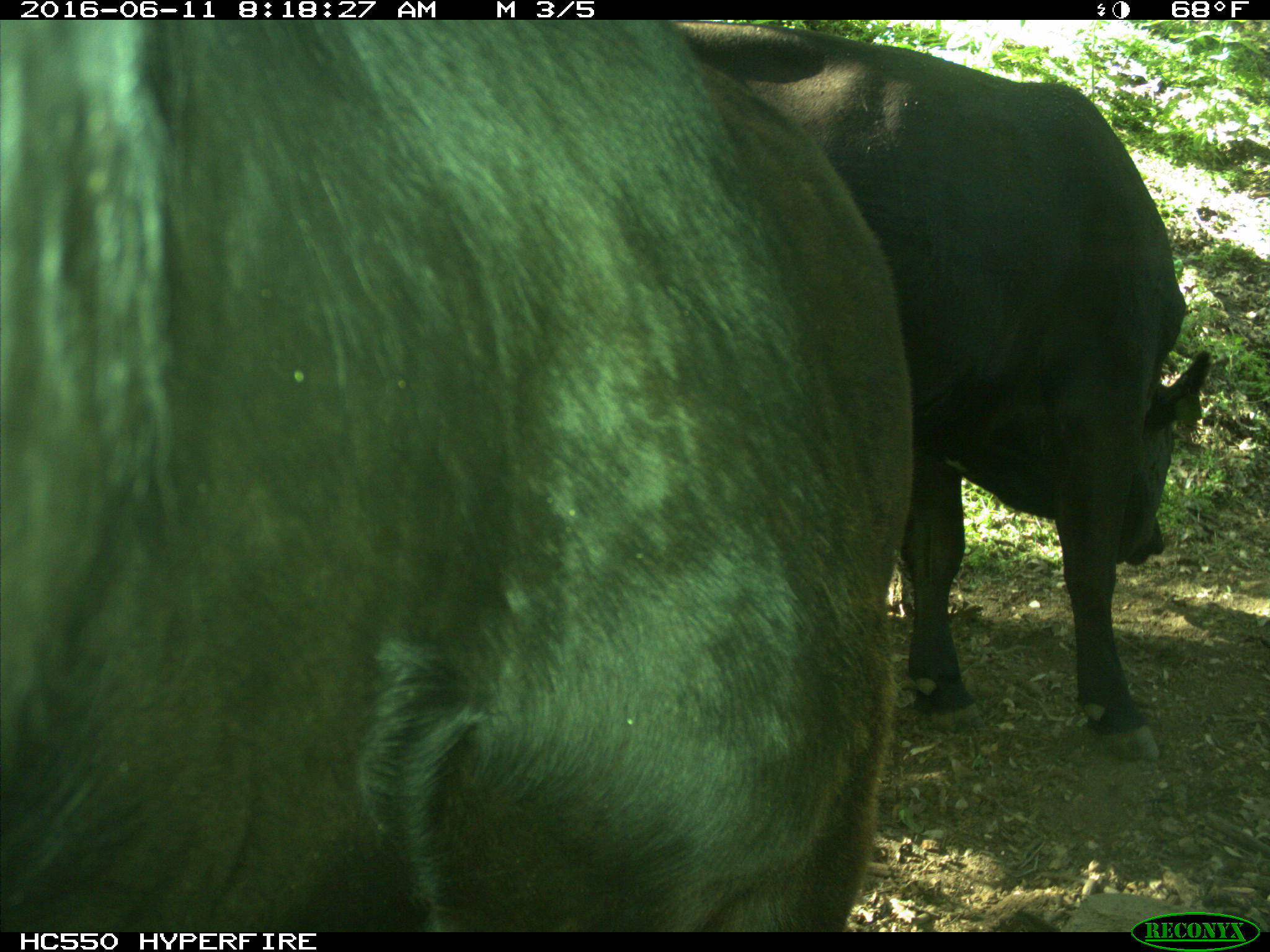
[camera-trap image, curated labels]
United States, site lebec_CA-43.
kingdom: Animalia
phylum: Chordata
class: Mammalia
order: Artiodactyla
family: Bovidae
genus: Bos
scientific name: Bos taurus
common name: domestic cow